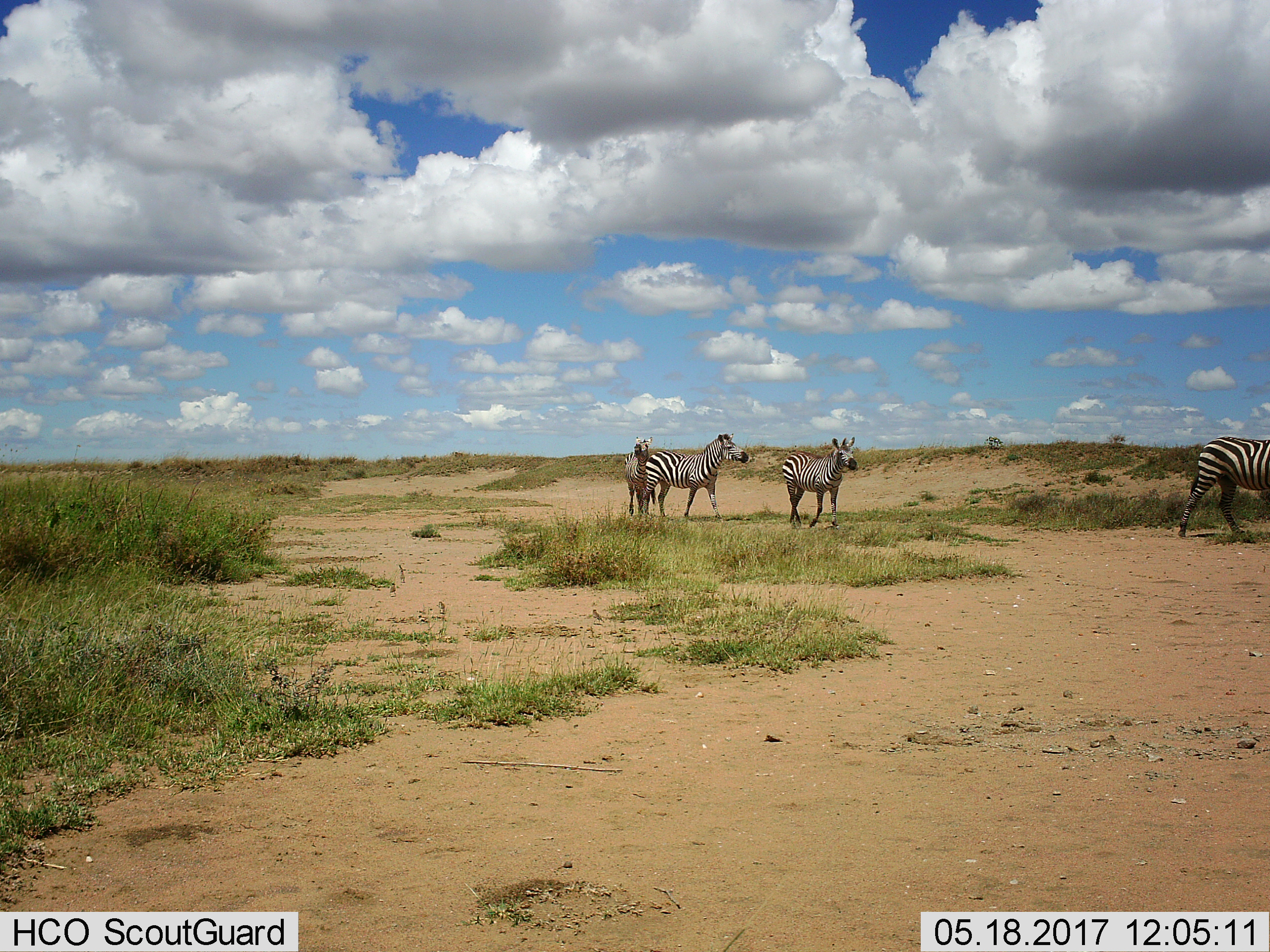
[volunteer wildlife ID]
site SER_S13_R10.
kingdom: Animalia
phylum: Chordata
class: Mammalia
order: Perissodactyla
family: Equidae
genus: Equus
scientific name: Equus quagga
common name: plains zebra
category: zebraplains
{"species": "zebraplains (plains zebra) (Equus quagga)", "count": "4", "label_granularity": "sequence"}